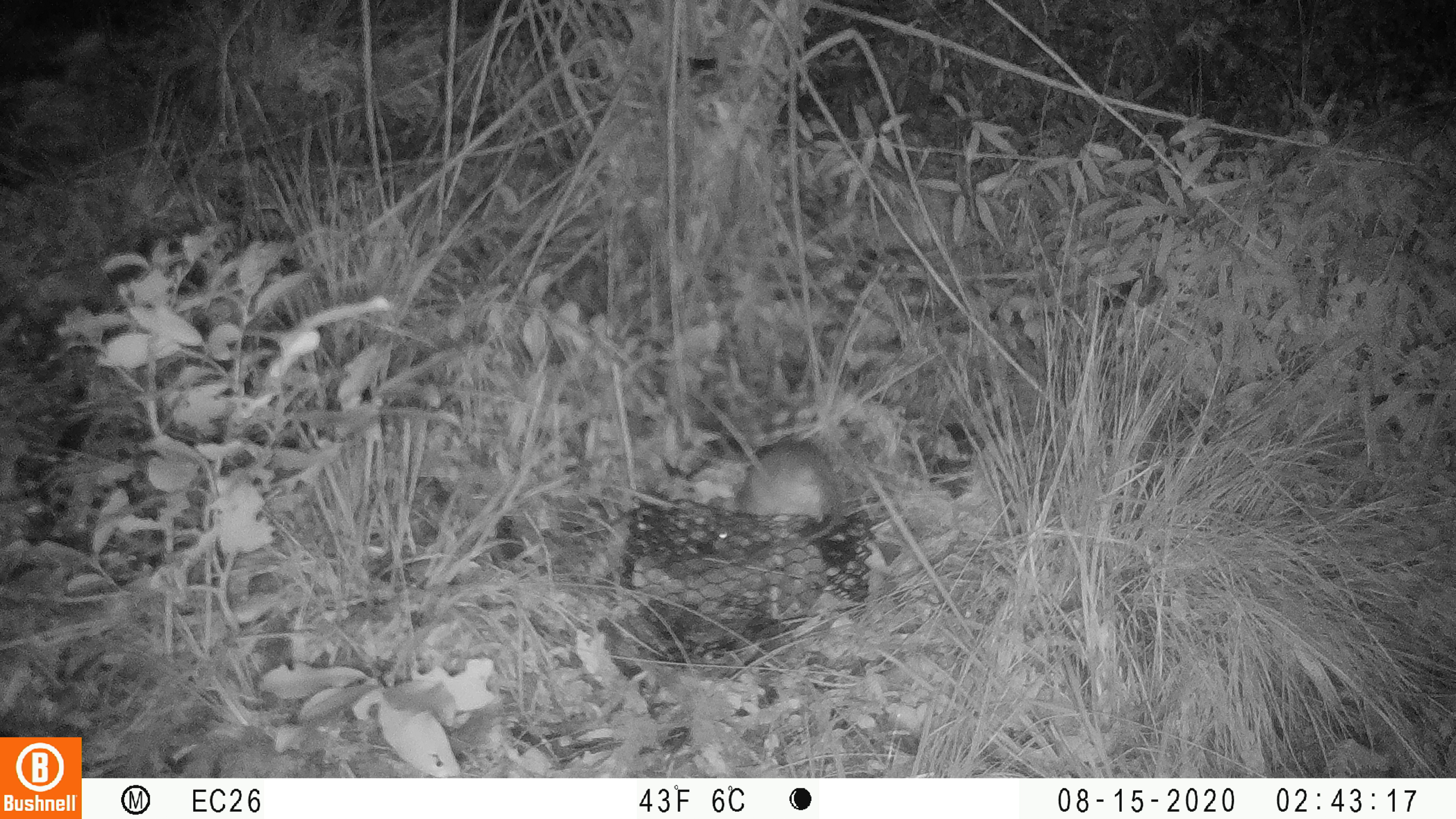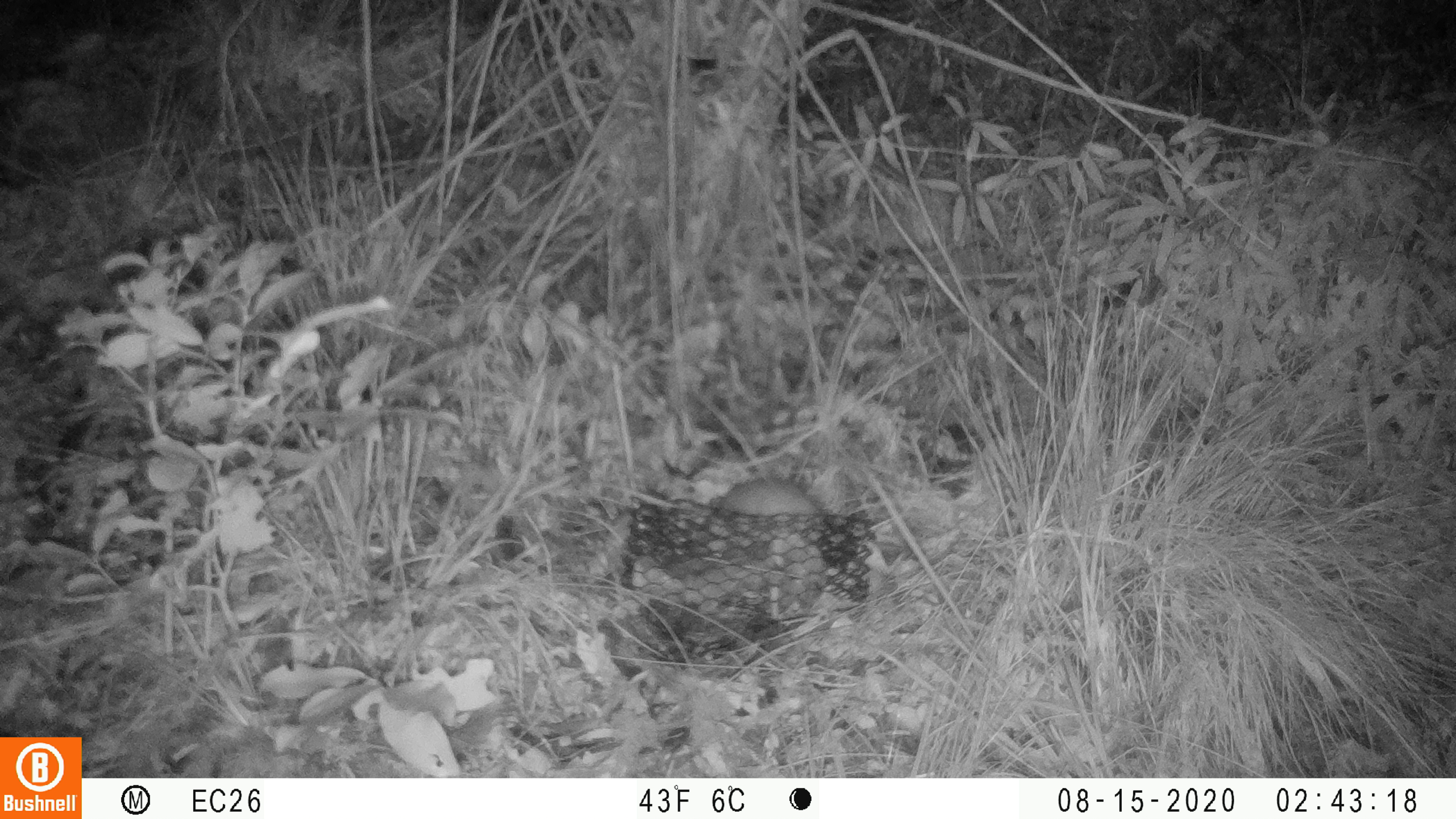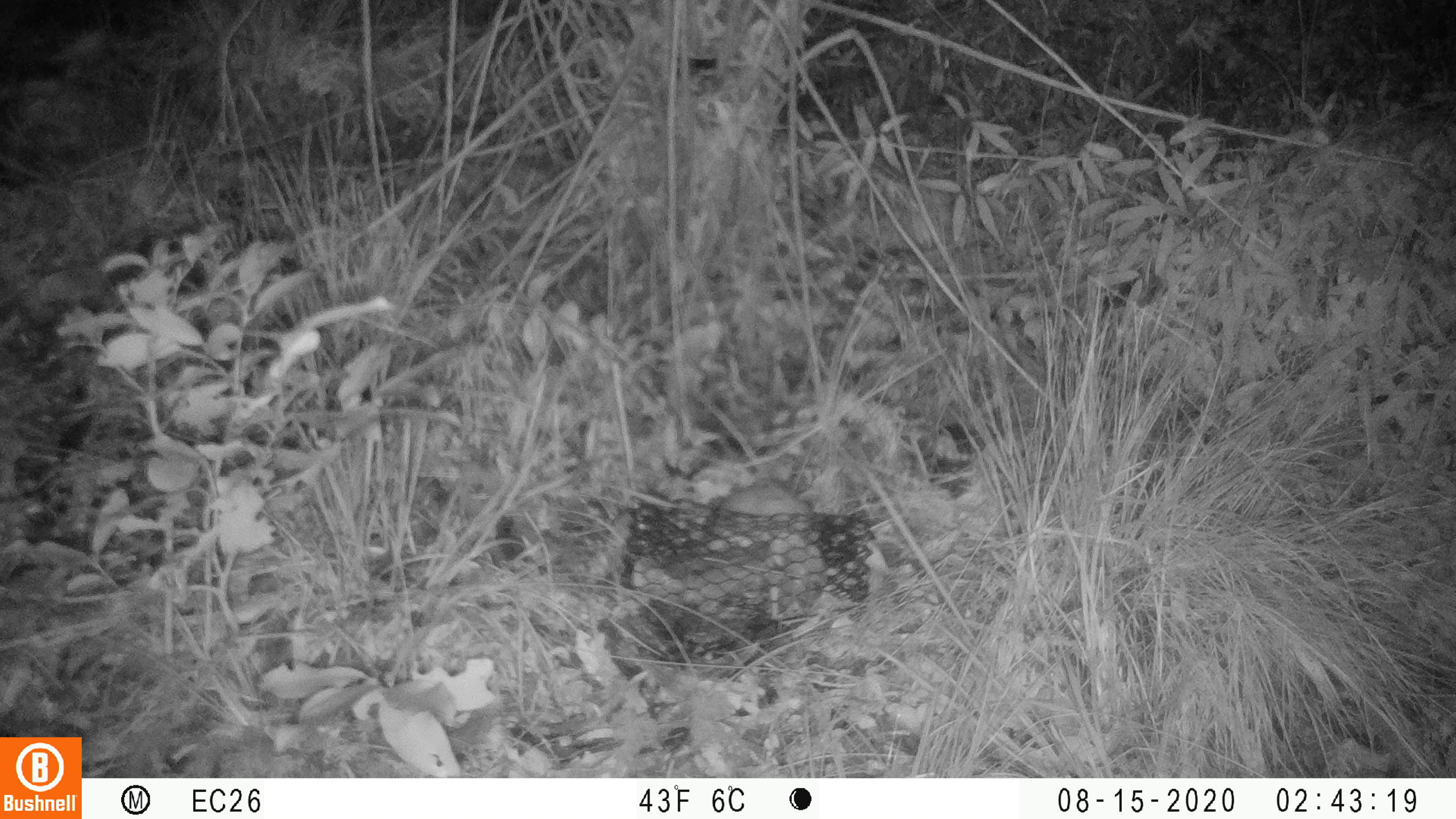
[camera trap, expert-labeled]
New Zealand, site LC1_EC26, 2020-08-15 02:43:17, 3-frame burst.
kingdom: Animalia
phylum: Chordata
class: Mammalia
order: Rodentia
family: Muridae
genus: Rattus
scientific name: Rattus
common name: rat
Rat (Rattus).